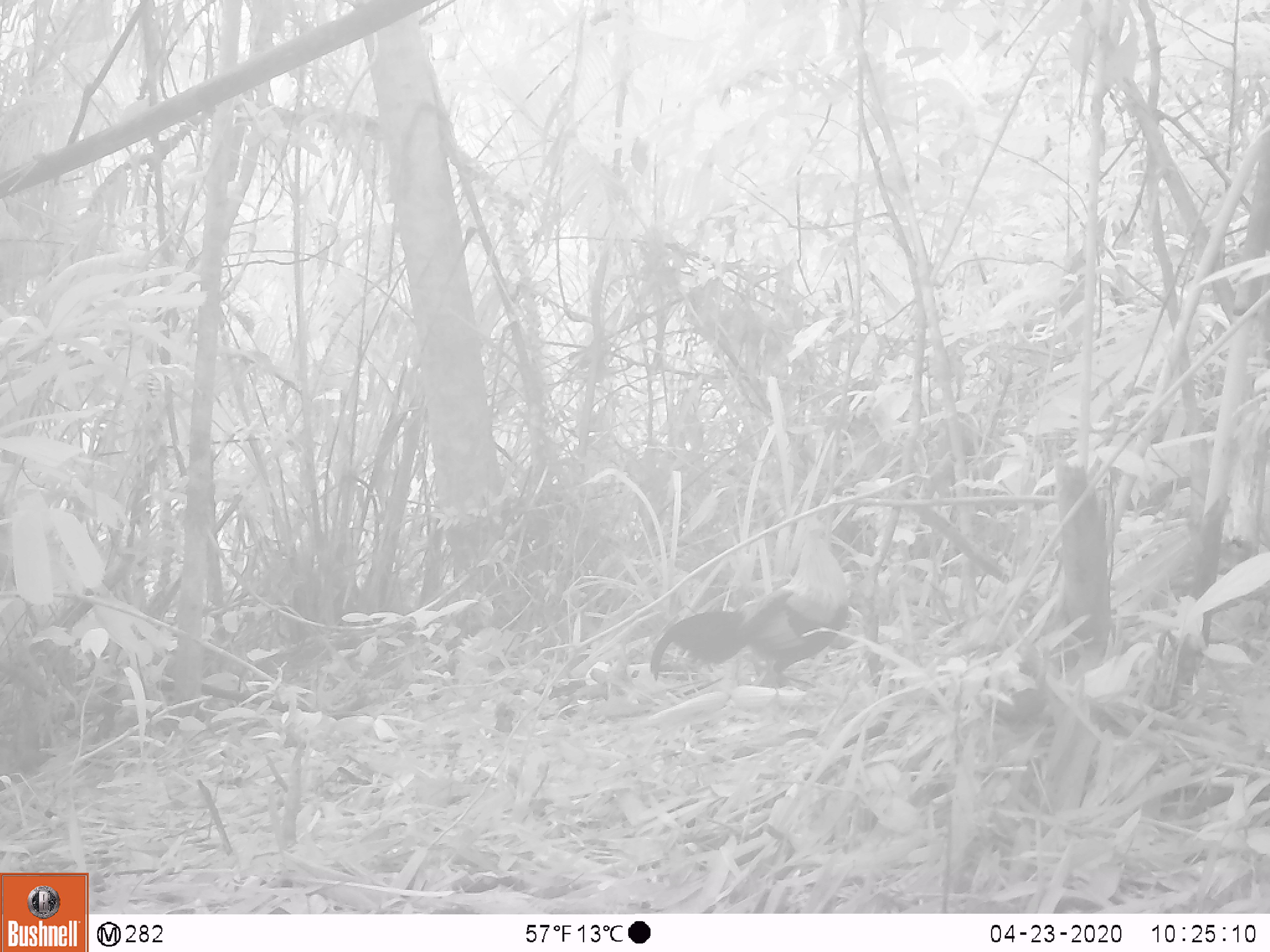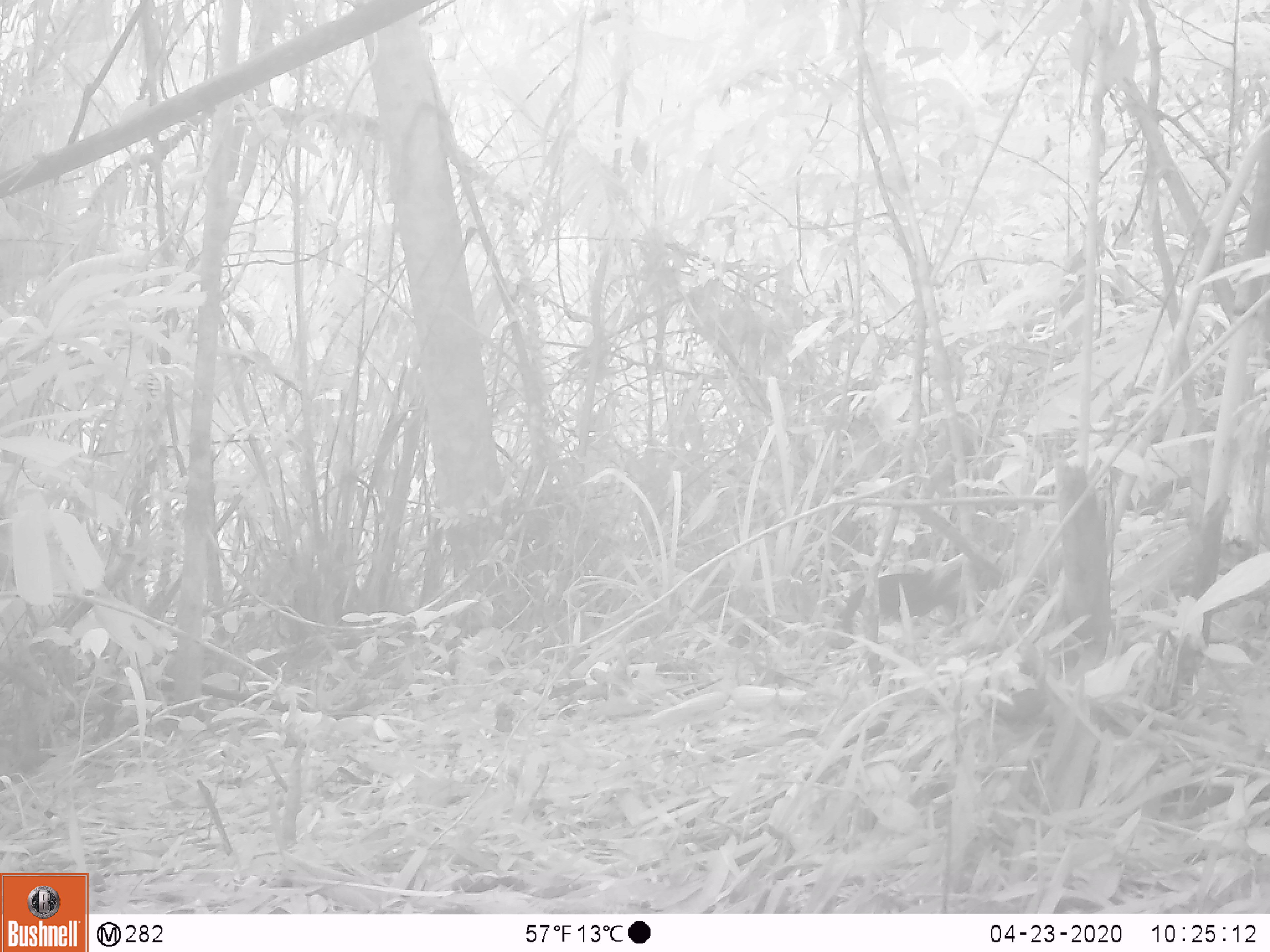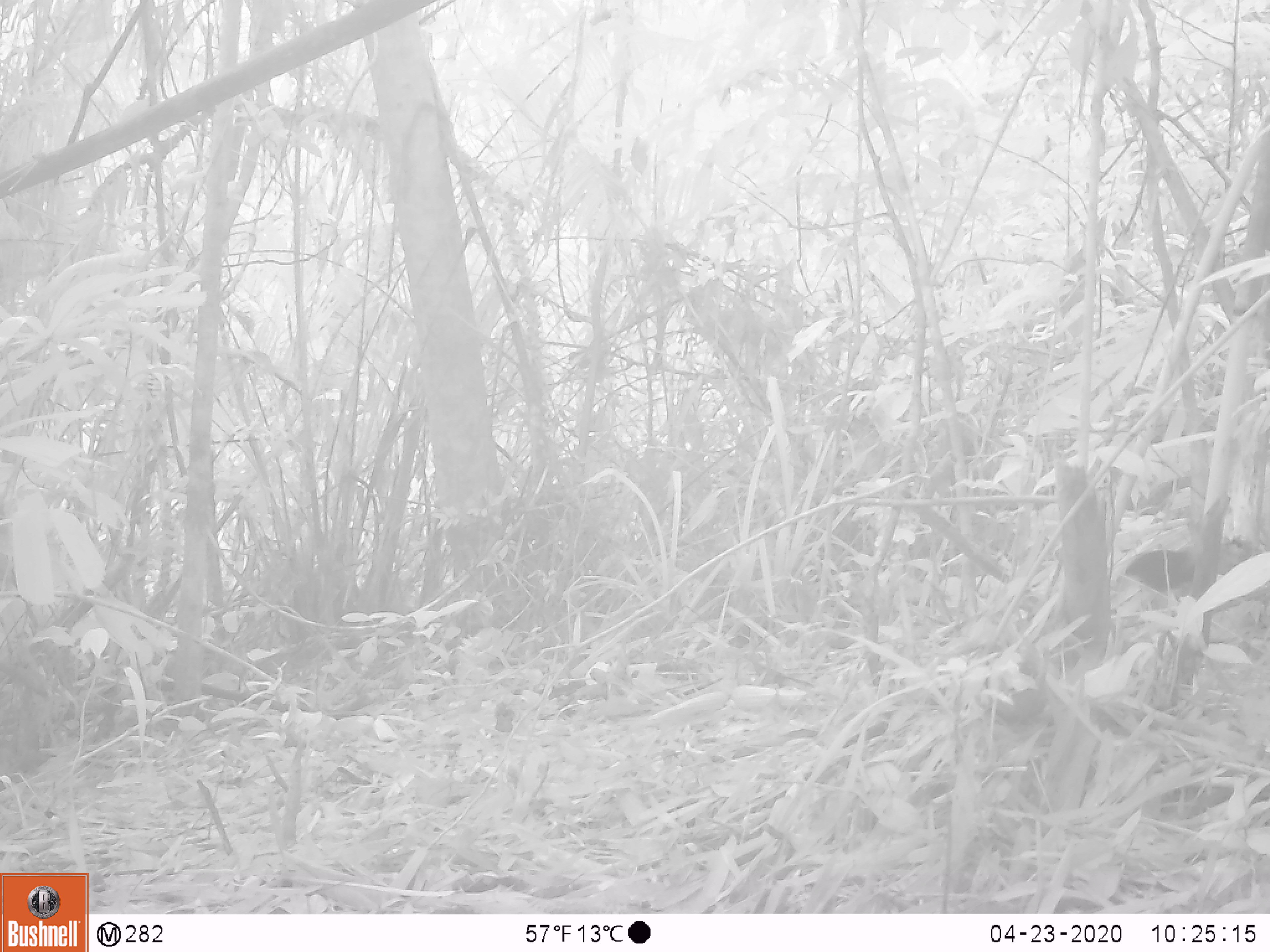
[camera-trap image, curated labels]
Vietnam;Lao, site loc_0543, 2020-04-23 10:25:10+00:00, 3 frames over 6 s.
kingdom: Animalia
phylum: Chordata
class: Aves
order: Galliformes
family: Phasianidae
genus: Gallus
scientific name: Gallus gallus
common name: red junglefowl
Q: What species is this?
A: Red junglefowl (Gallus gallus).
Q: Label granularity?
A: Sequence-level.